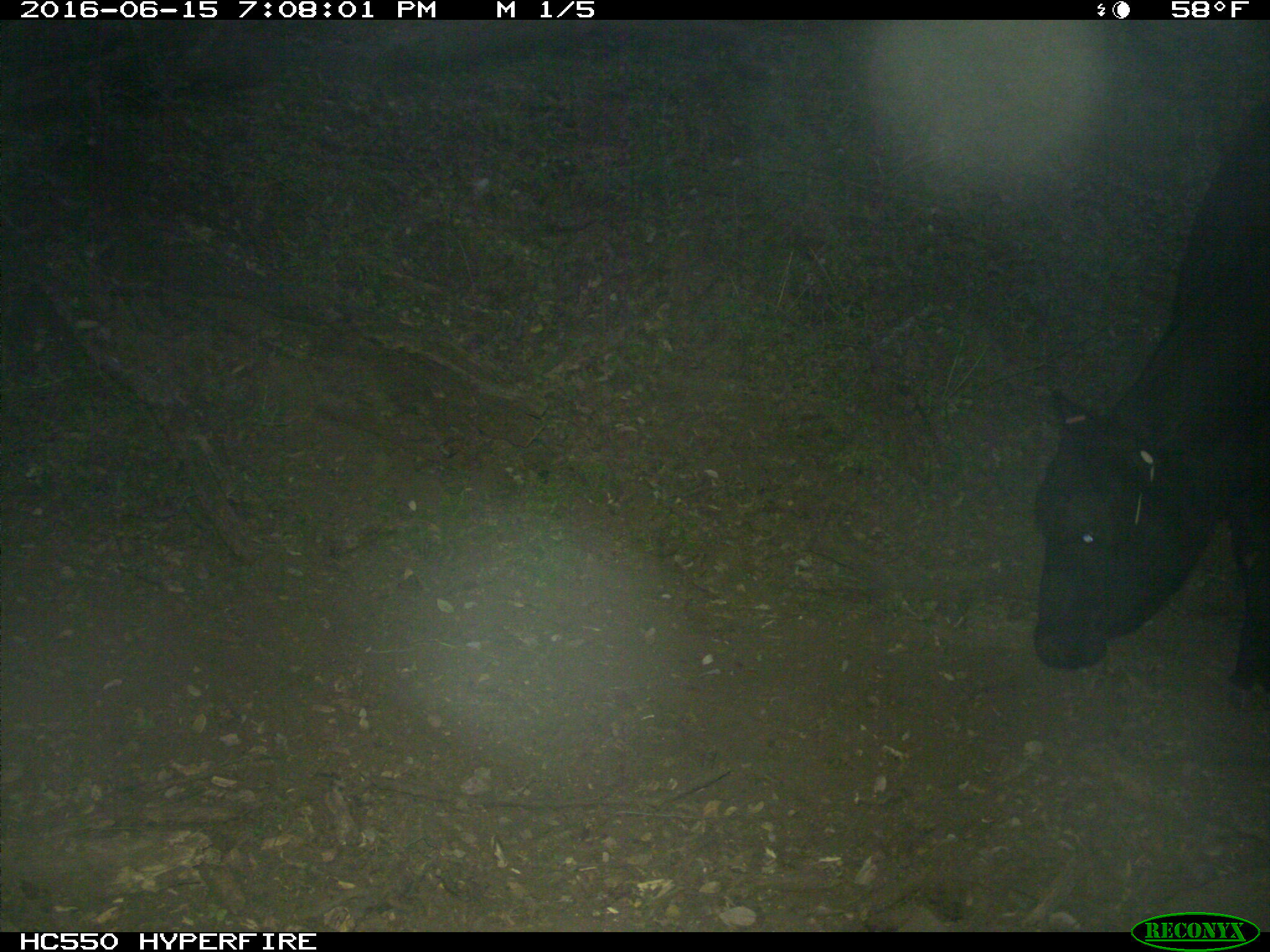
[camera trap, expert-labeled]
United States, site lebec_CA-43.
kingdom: Animalia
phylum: Chordata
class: Mammalia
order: Artiodactyla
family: Bovidae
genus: Bos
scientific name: Bos taurus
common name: domestic cow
Bos taurus (domestic cow).